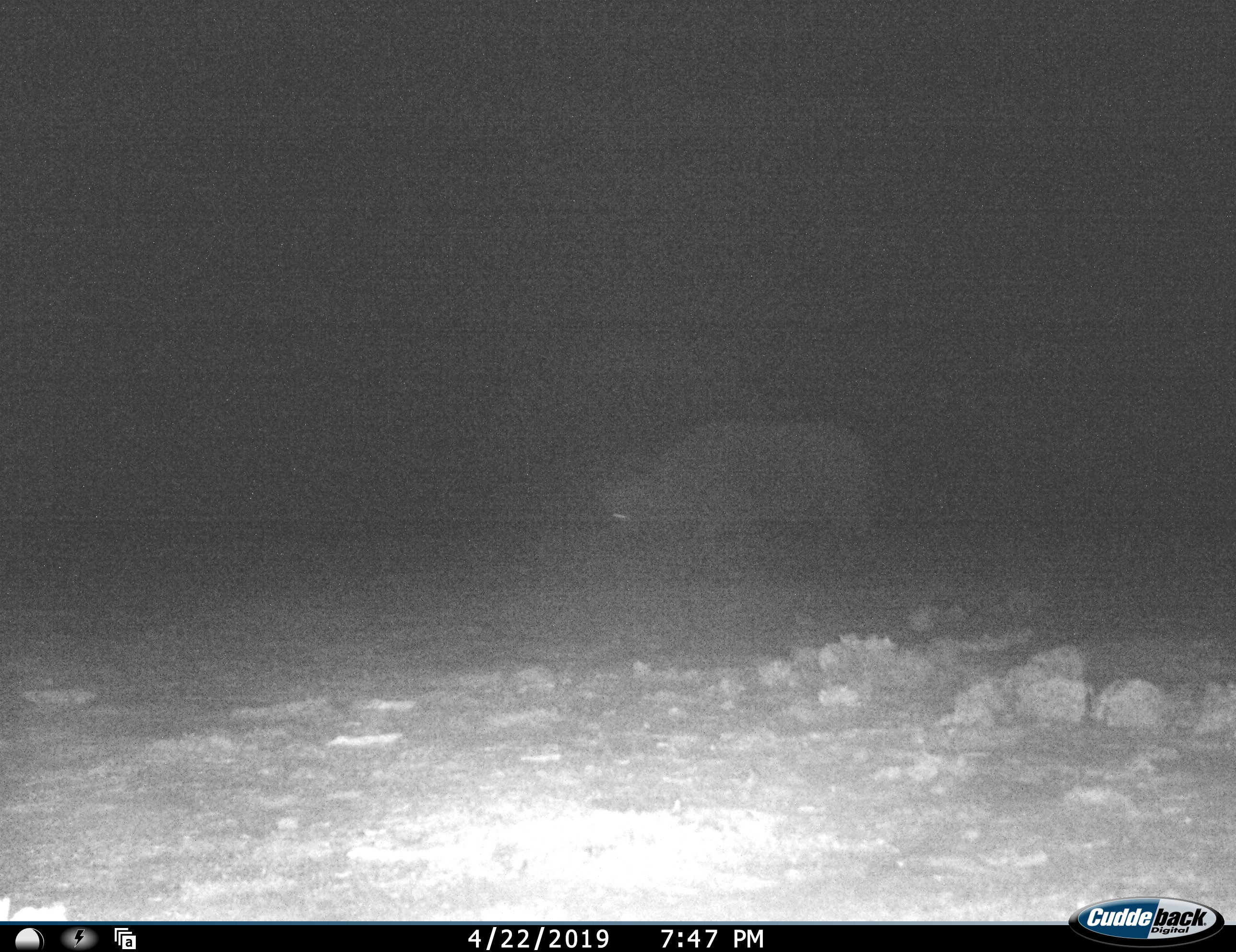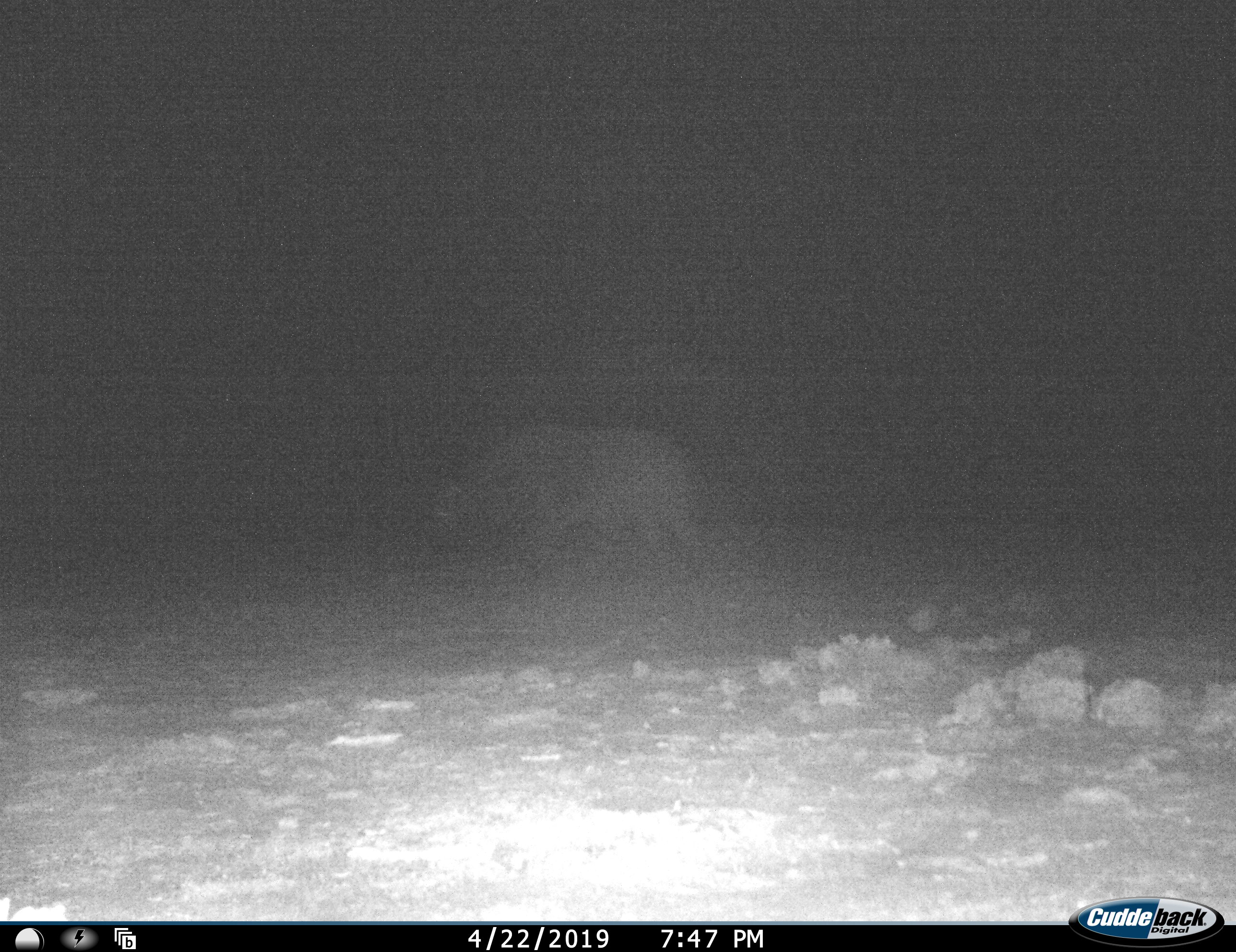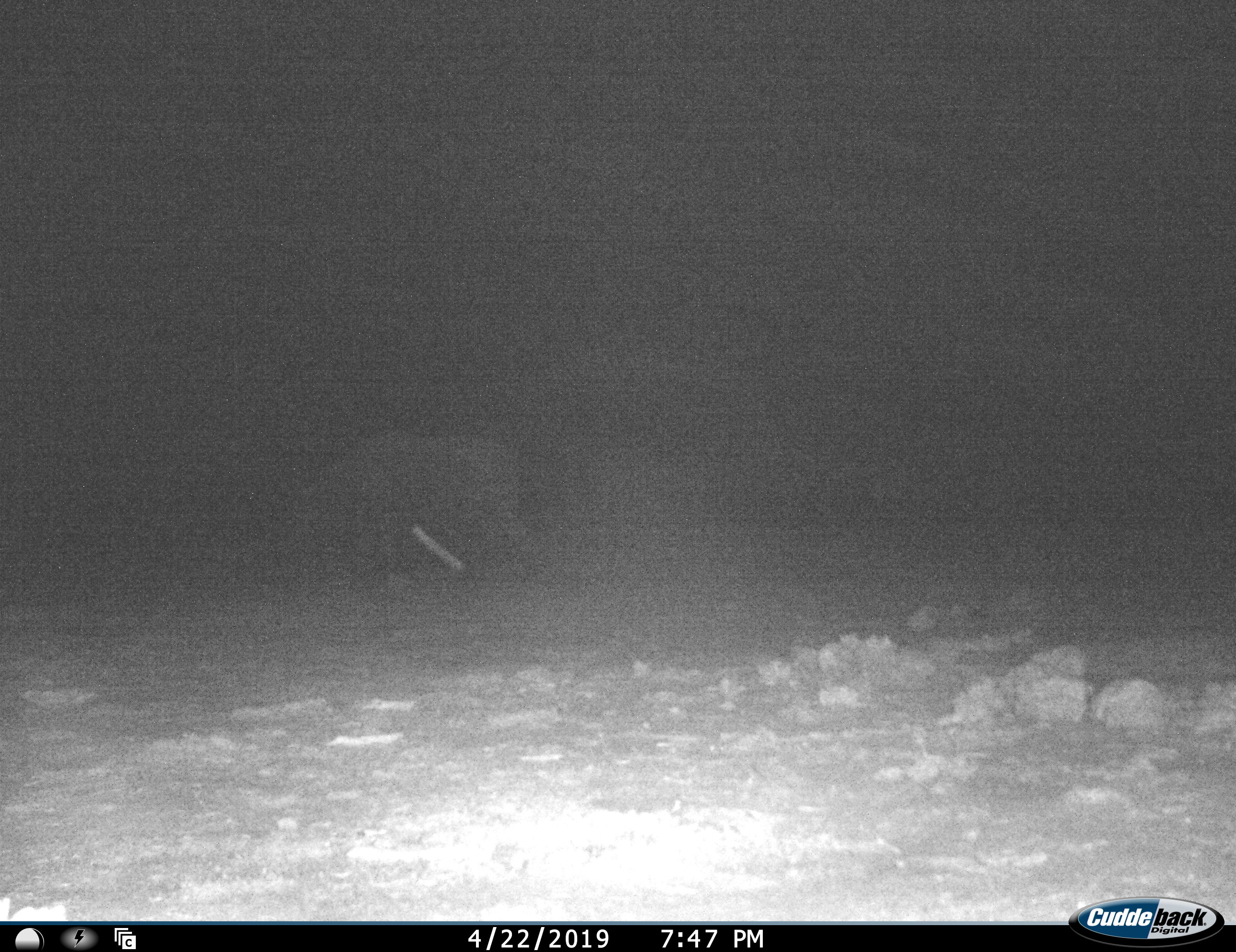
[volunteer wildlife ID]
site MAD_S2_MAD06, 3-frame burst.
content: unidentified animal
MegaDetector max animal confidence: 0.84